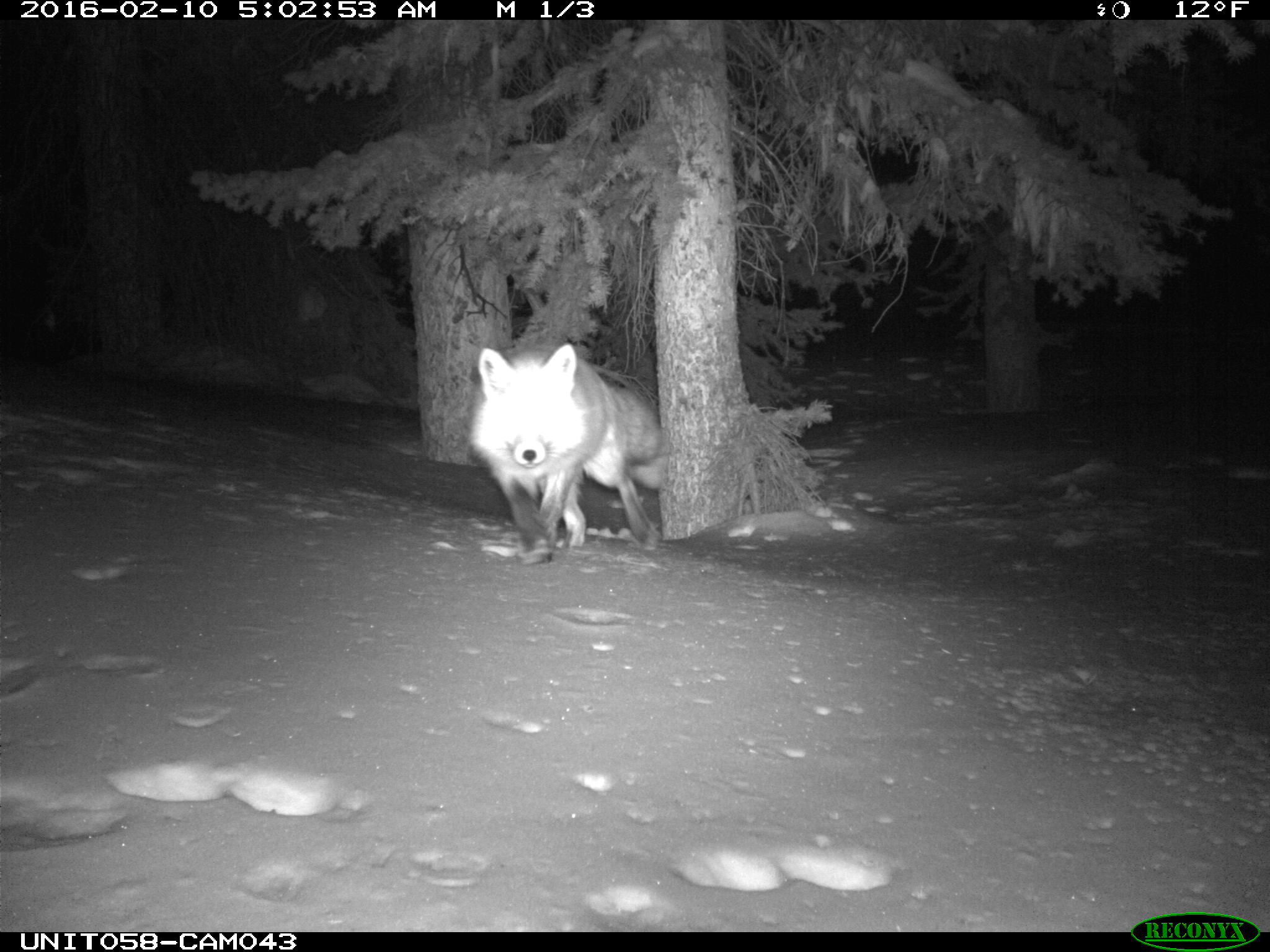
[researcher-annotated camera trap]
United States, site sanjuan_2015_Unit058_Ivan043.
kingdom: Animalia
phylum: Chordata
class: Mammalia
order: Carnivora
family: Canidae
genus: Vulpes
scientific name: Vulpes vulpes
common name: red fox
Vulpes vulpes (red fox).